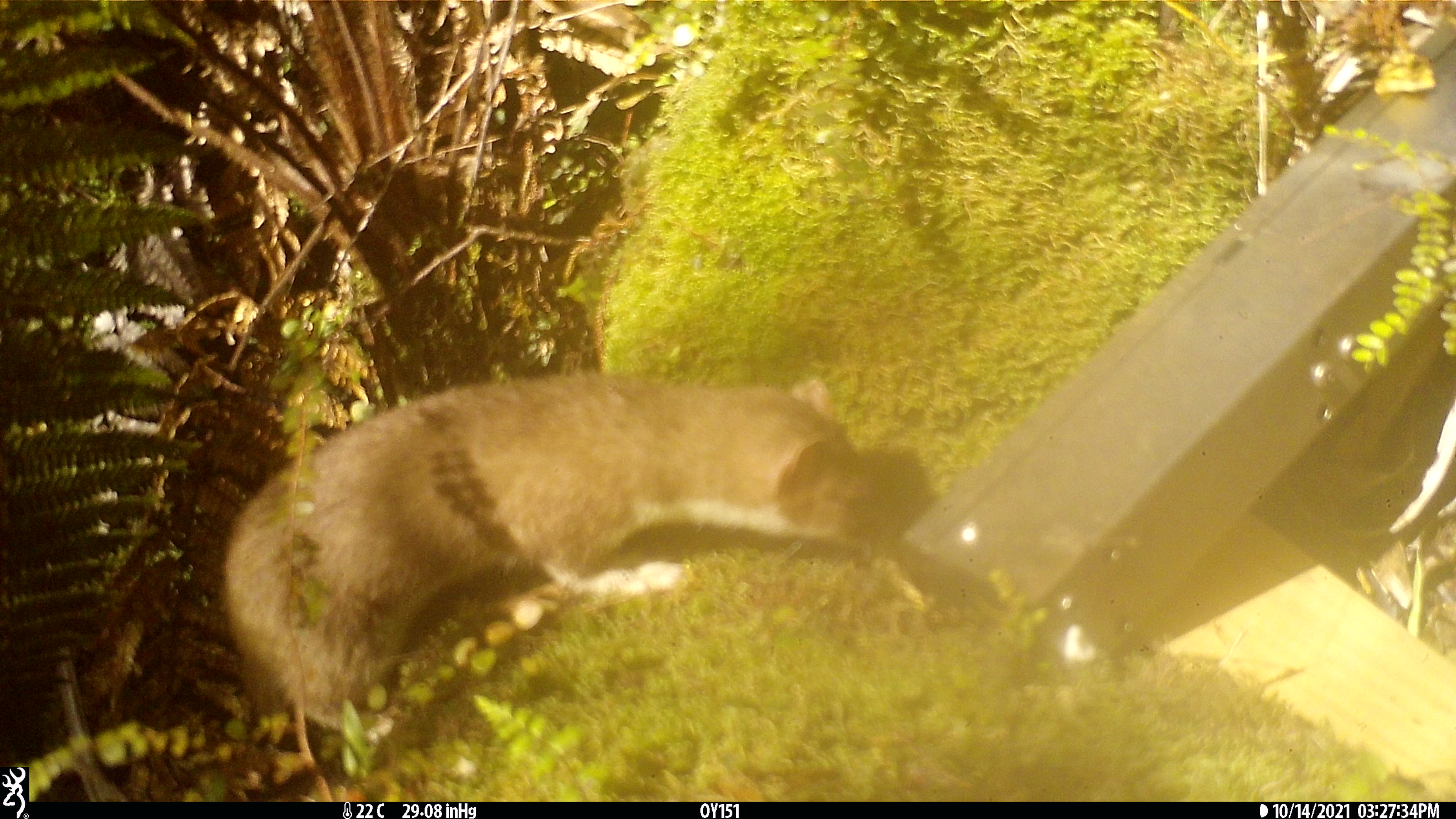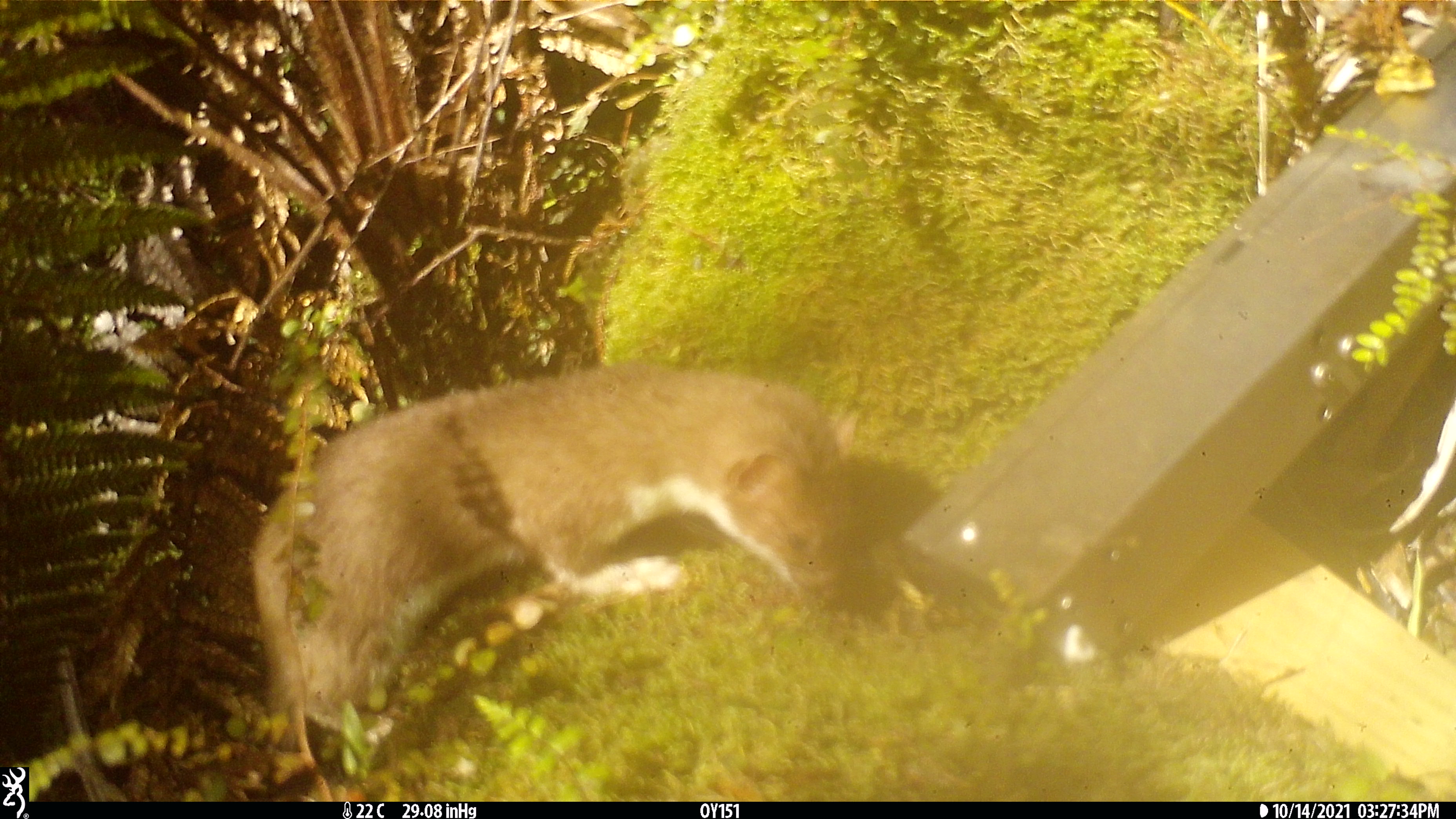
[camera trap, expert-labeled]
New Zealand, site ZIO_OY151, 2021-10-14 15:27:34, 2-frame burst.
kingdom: Animalia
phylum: Chordata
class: Mammalia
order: Carnivora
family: Mustelidae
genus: Mustela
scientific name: Mustela erminea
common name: stoat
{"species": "stoat (Mustela erminea)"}